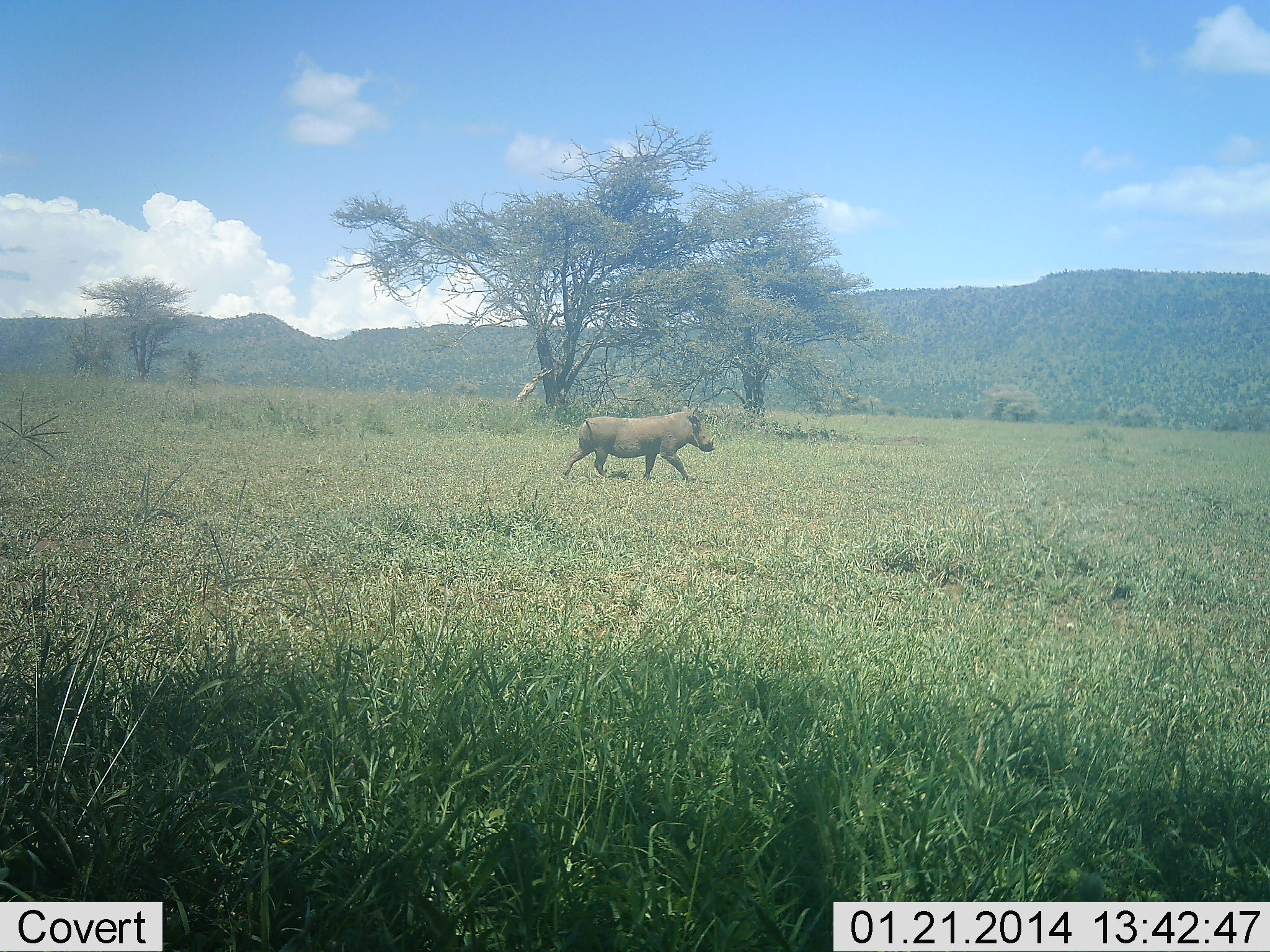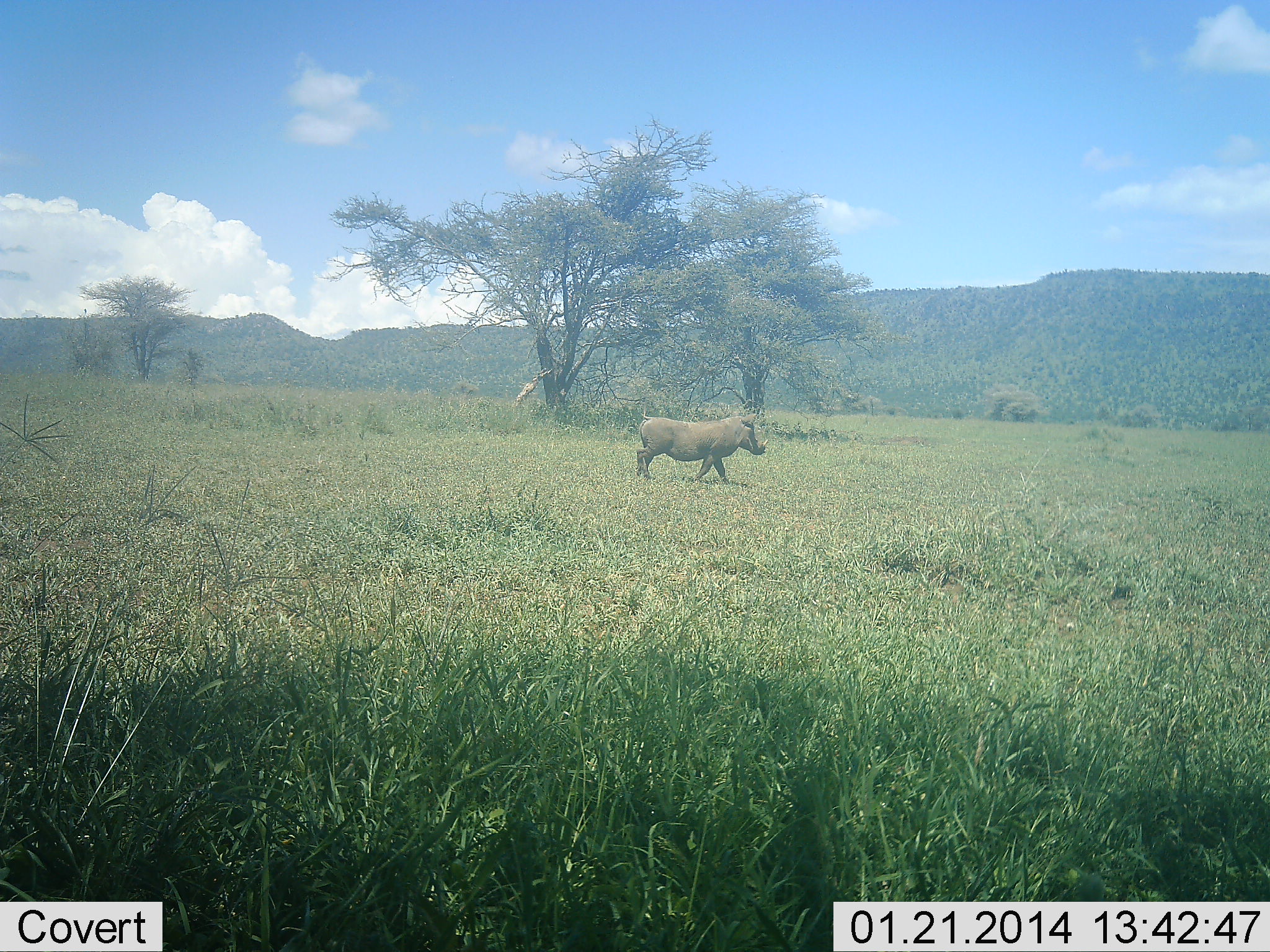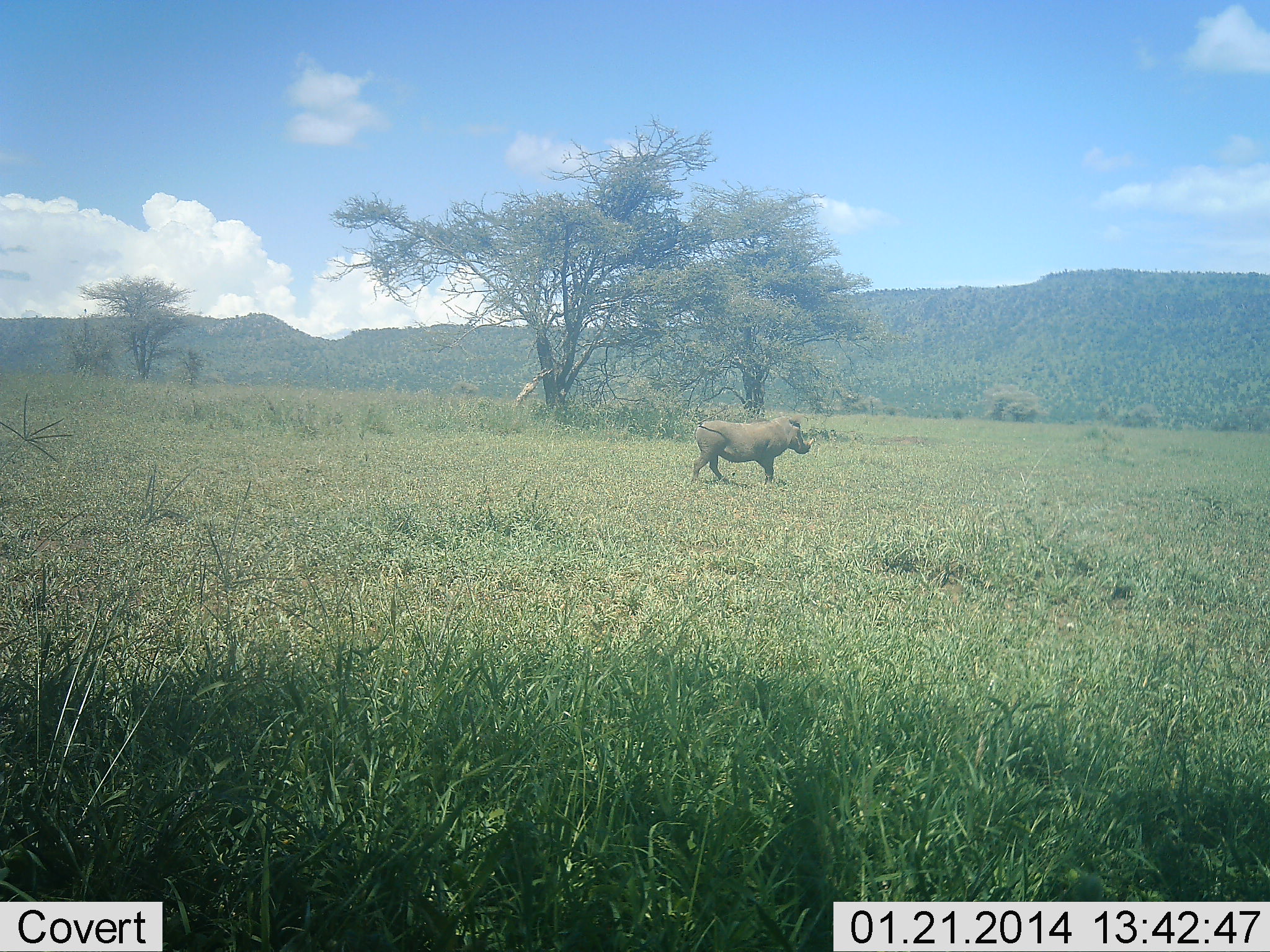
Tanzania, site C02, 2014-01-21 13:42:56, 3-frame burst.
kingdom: Animalia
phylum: Chordata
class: Mammalia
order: Artiodactyla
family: Suidae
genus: Phacochoerus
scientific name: Phacochoerus africanus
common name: warthog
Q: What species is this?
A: Warthog (Phacochoerus africanus).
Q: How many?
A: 1.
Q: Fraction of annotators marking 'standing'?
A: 0%.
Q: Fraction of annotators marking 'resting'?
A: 0%.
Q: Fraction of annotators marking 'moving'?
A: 100%.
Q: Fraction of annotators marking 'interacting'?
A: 0%.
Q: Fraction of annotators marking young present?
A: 0%.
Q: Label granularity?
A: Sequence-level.